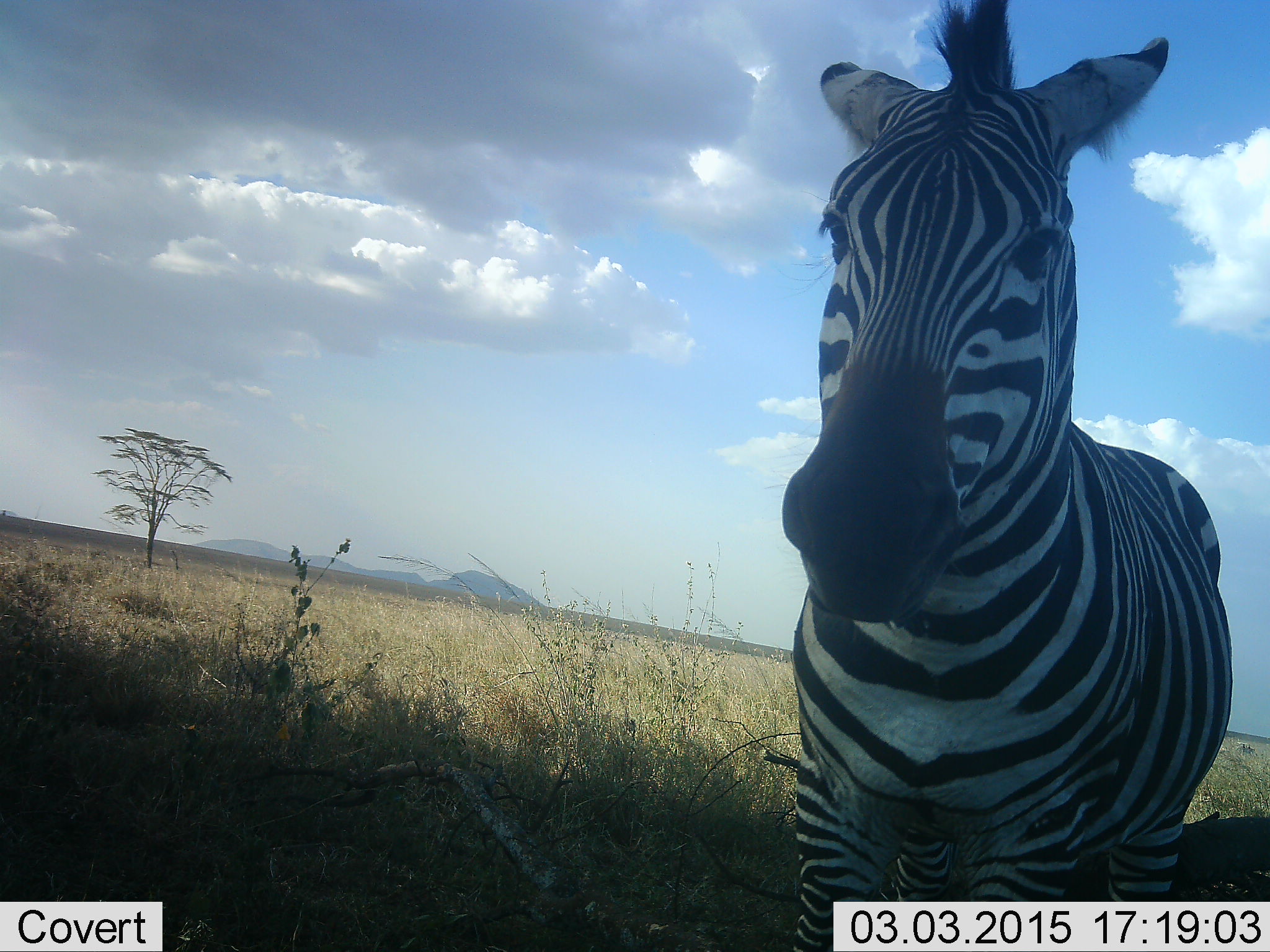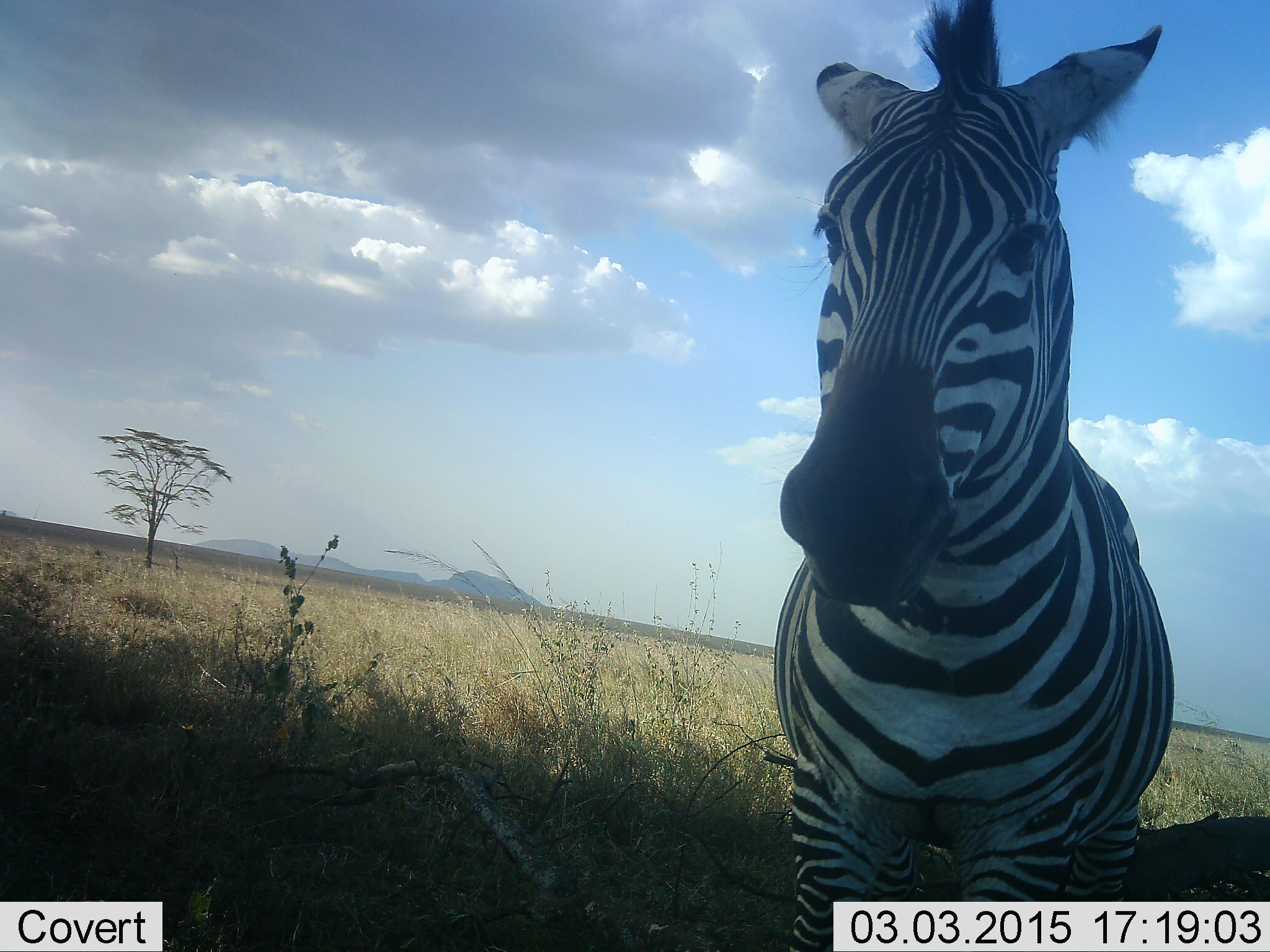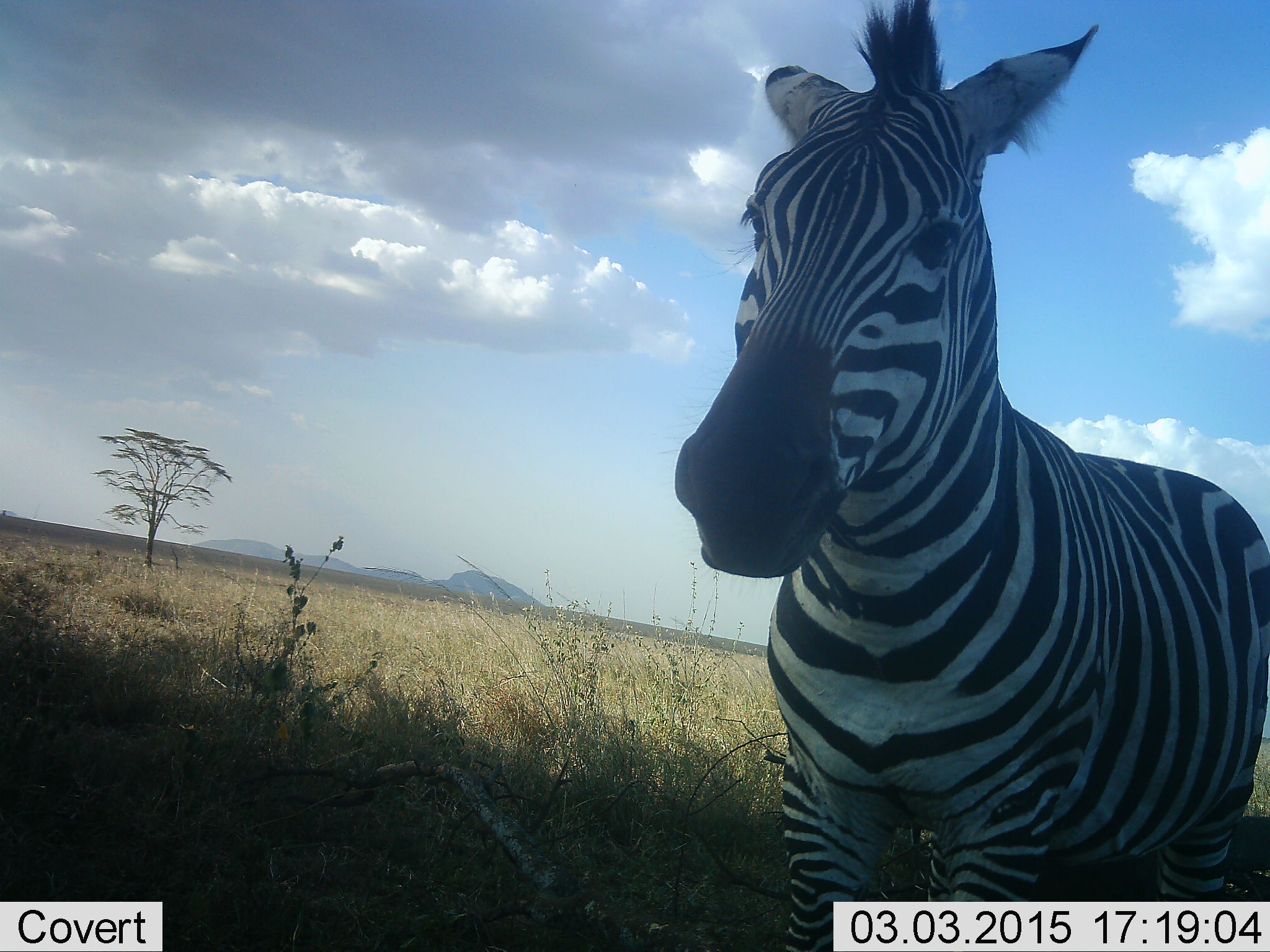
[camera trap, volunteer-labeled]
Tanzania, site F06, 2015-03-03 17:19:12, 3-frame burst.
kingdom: Animalia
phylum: Chordata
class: Mammalia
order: Perissodactyla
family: Equidae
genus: Equus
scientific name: Equus quagga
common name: plains zebra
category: zebra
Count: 1.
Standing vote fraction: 80%.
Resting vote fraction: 10%.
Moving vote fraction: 10%.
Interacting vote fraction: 10%.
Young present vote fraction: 0%.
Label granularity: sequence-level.